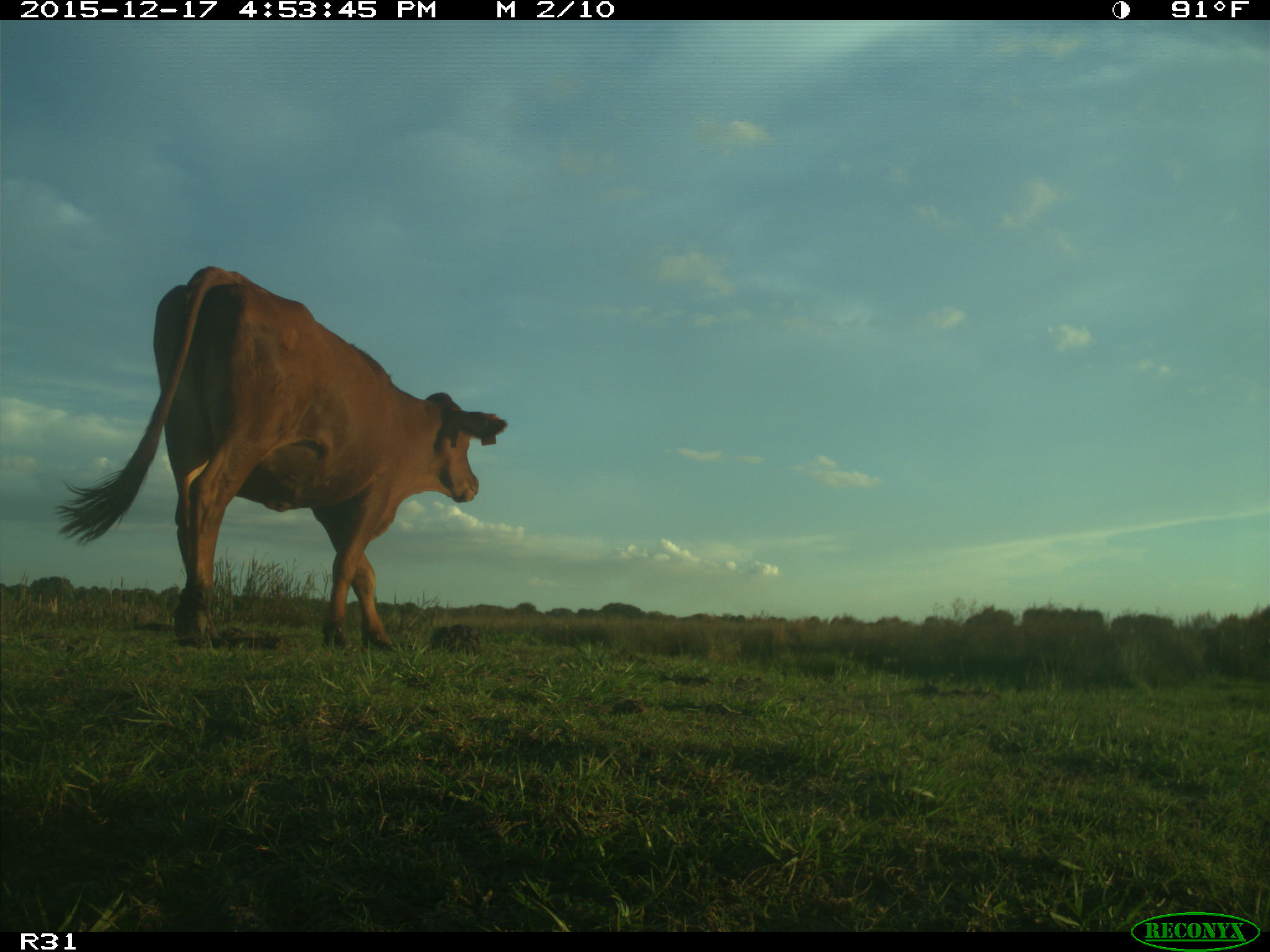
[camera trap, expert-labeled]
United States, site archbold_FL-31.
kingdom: Animalia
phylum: Chordata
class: Mammalia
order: Artiodactyla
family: Bovidae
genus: Bos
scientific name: Bos taurus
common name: domestic cow